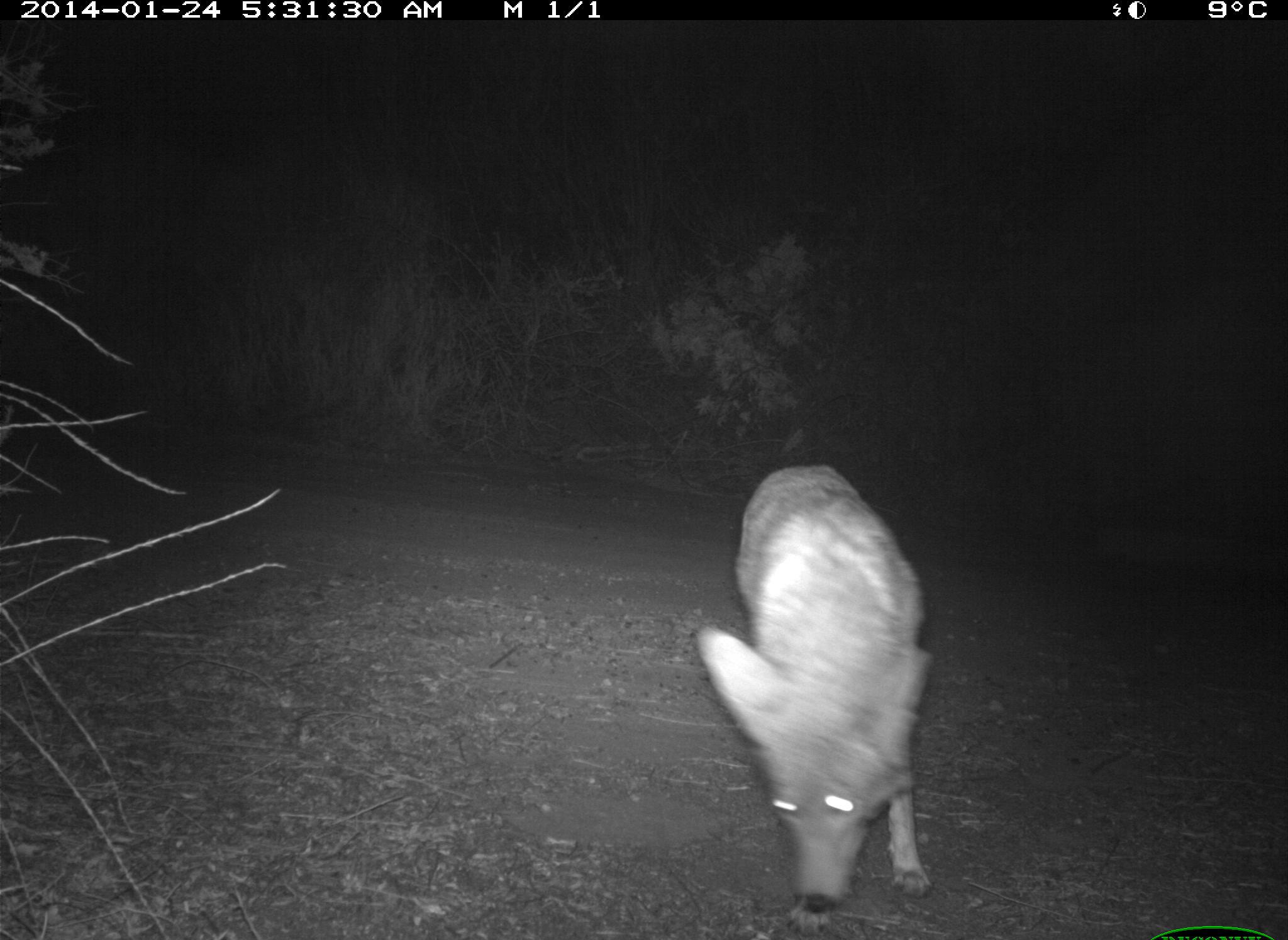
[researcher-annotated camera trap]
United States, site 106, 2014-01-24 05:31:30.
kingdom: Animalia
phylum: Chordata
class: Mammalia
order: Carnivora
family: Canidae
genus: Canis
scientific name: Canis latrans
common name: coyote